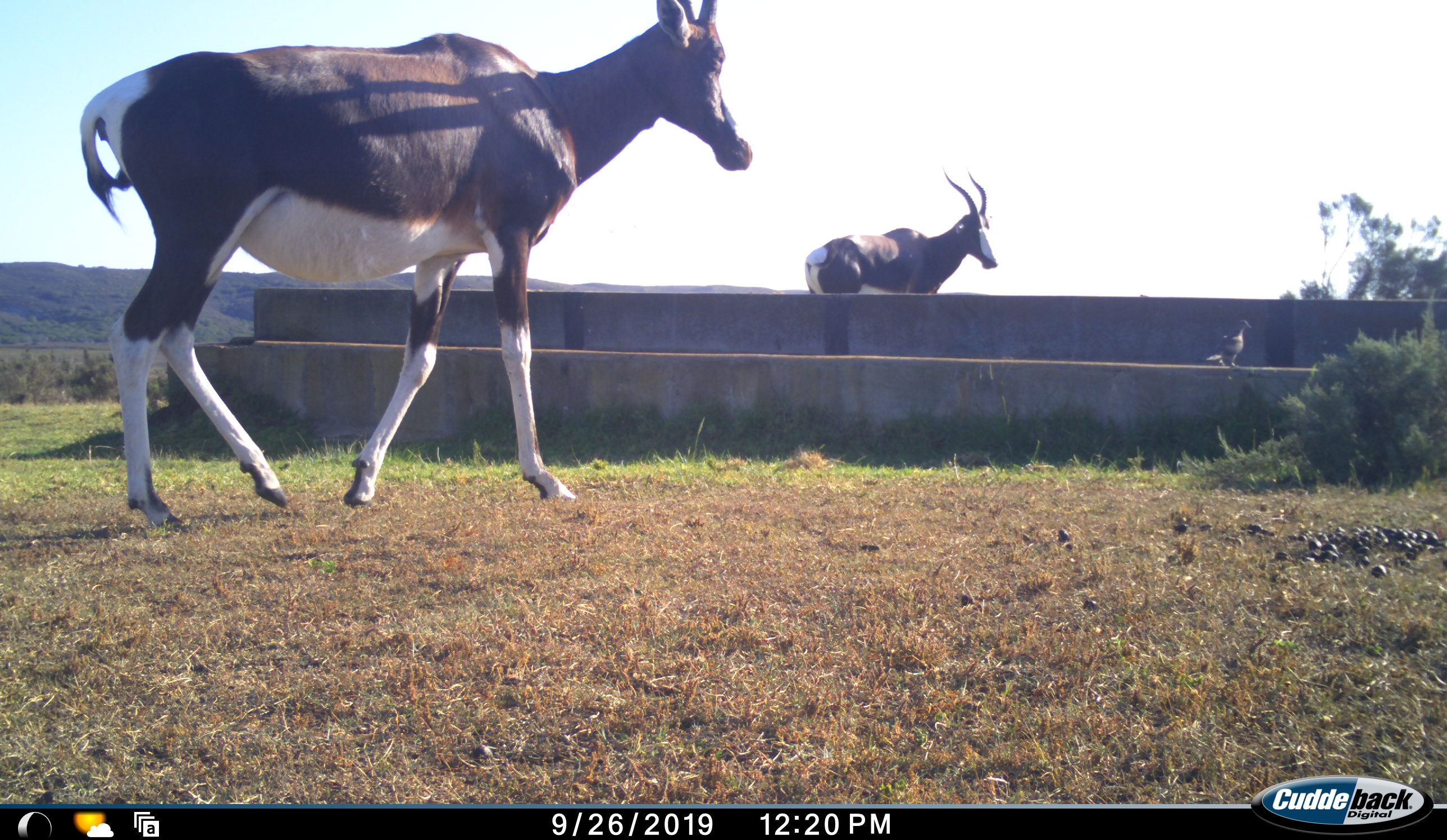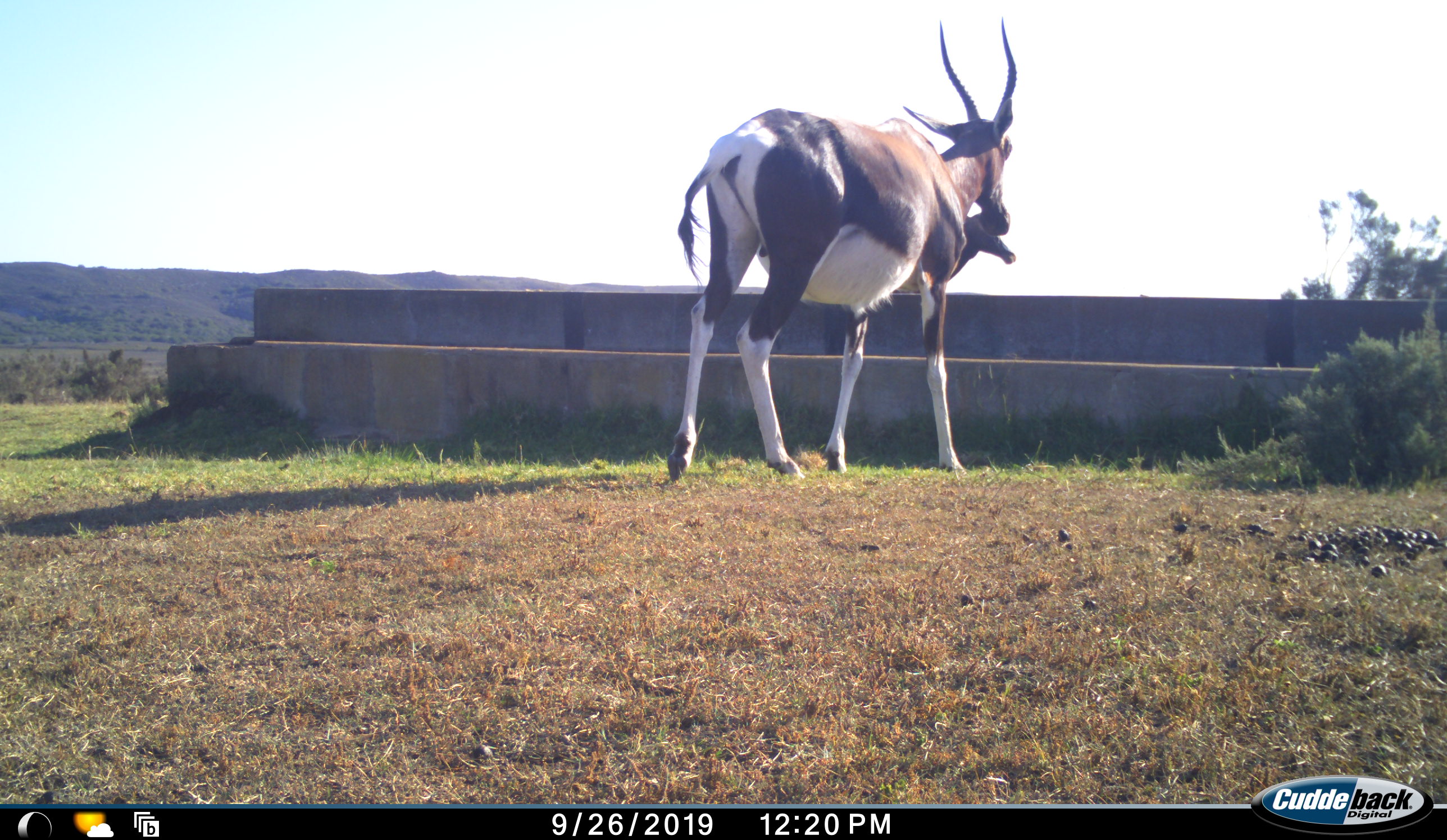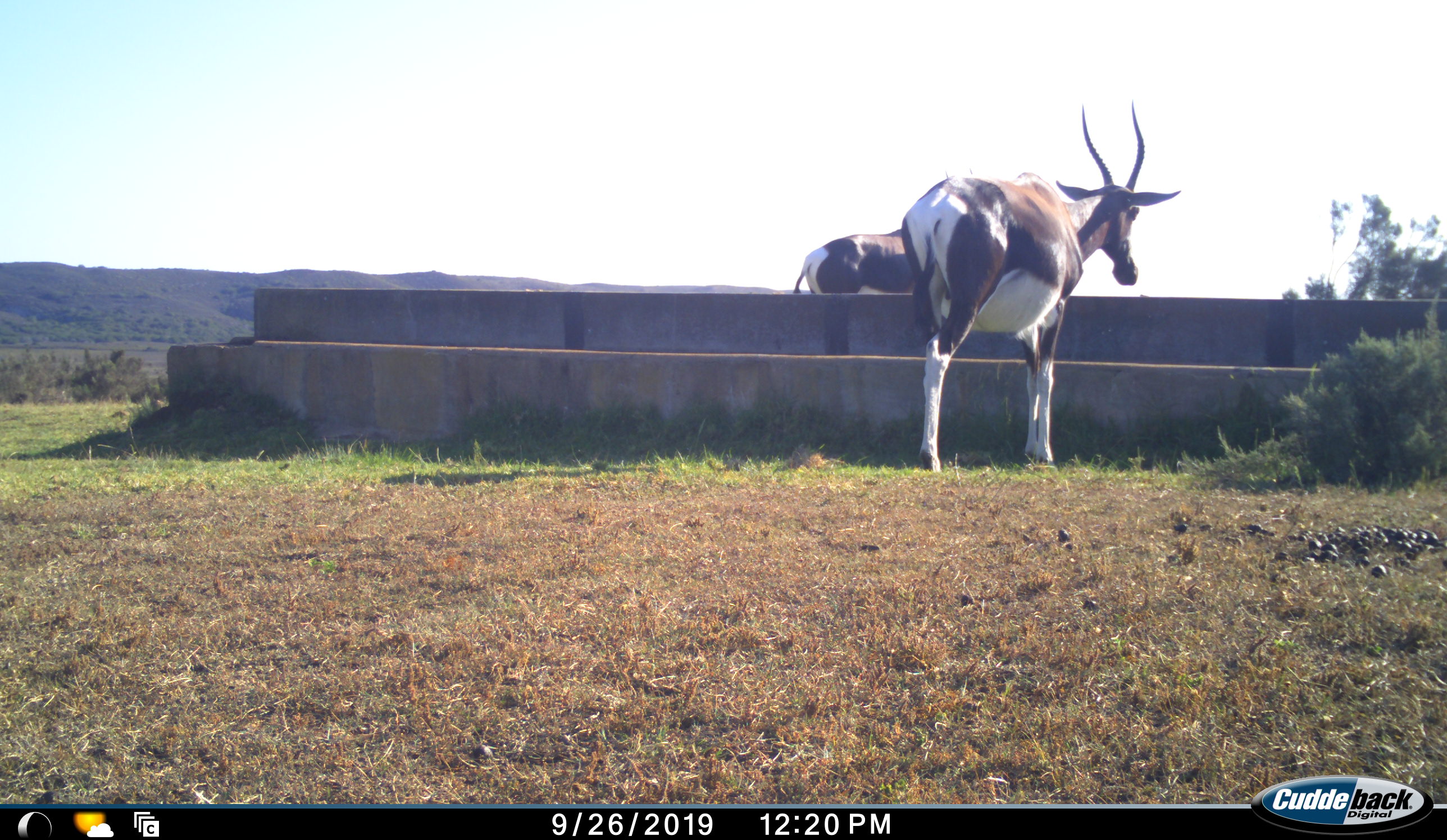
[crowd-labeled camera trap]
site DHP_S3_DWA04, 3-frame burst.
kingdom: Animalia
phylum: Chordata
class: Mammalia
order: Artiodactyla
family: Bovidae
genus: Damaliscus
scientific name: Damaliscus pygargus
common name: bontebok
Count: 2.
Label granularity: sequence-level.